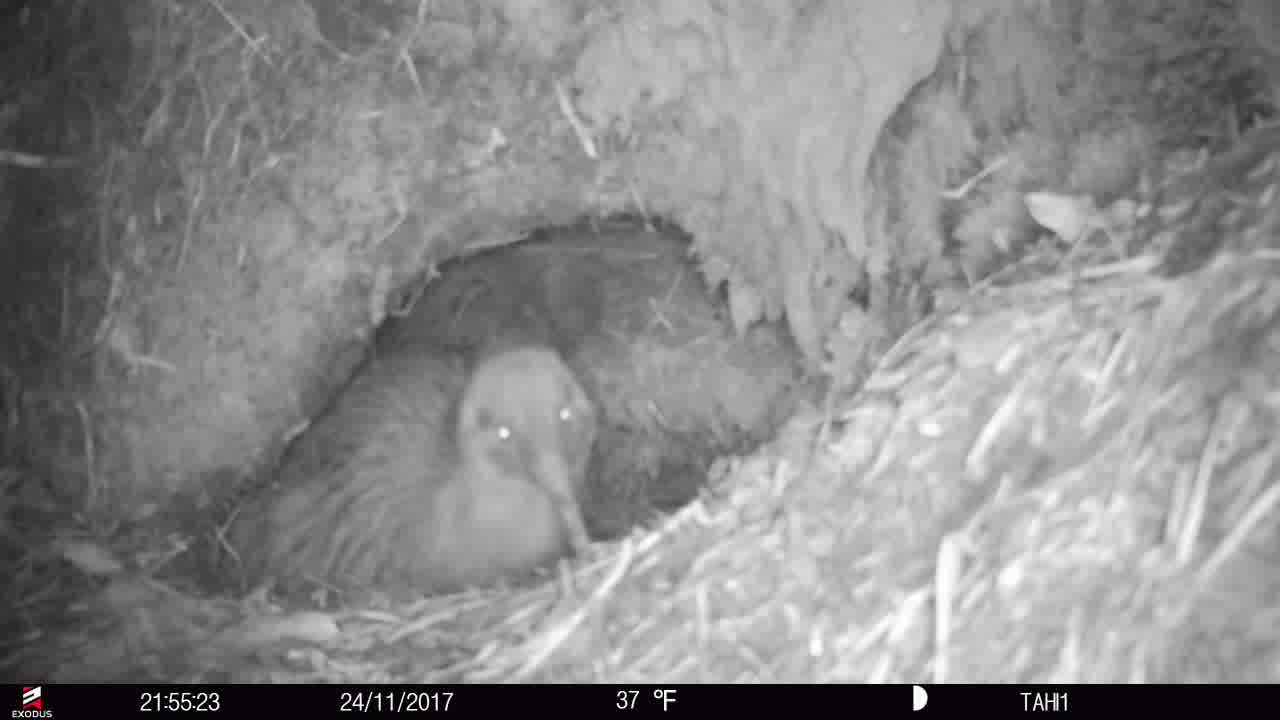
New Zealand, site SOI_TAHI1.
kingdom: Animalia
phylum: Chordata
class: Aves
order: Apterygiformes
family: Apterygidae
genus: Apteryx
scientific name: Apteryx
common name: kiwi